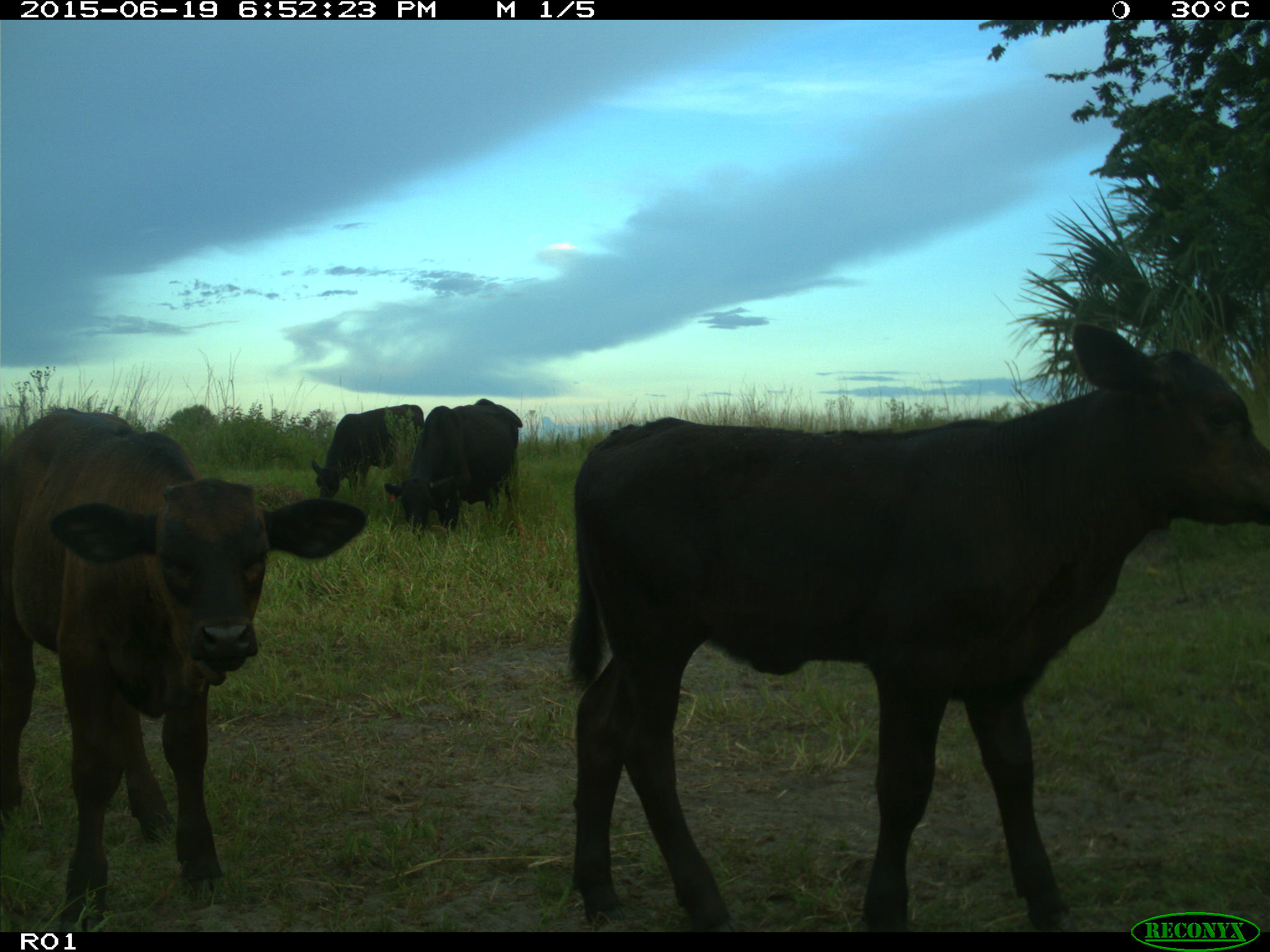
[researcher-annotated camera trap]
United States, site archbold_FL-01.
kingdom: Animalia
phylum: Chordata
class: Mammalia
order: Artiodactyla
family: Bovidae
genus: Bos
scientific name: Bos taurus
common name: domestic cow